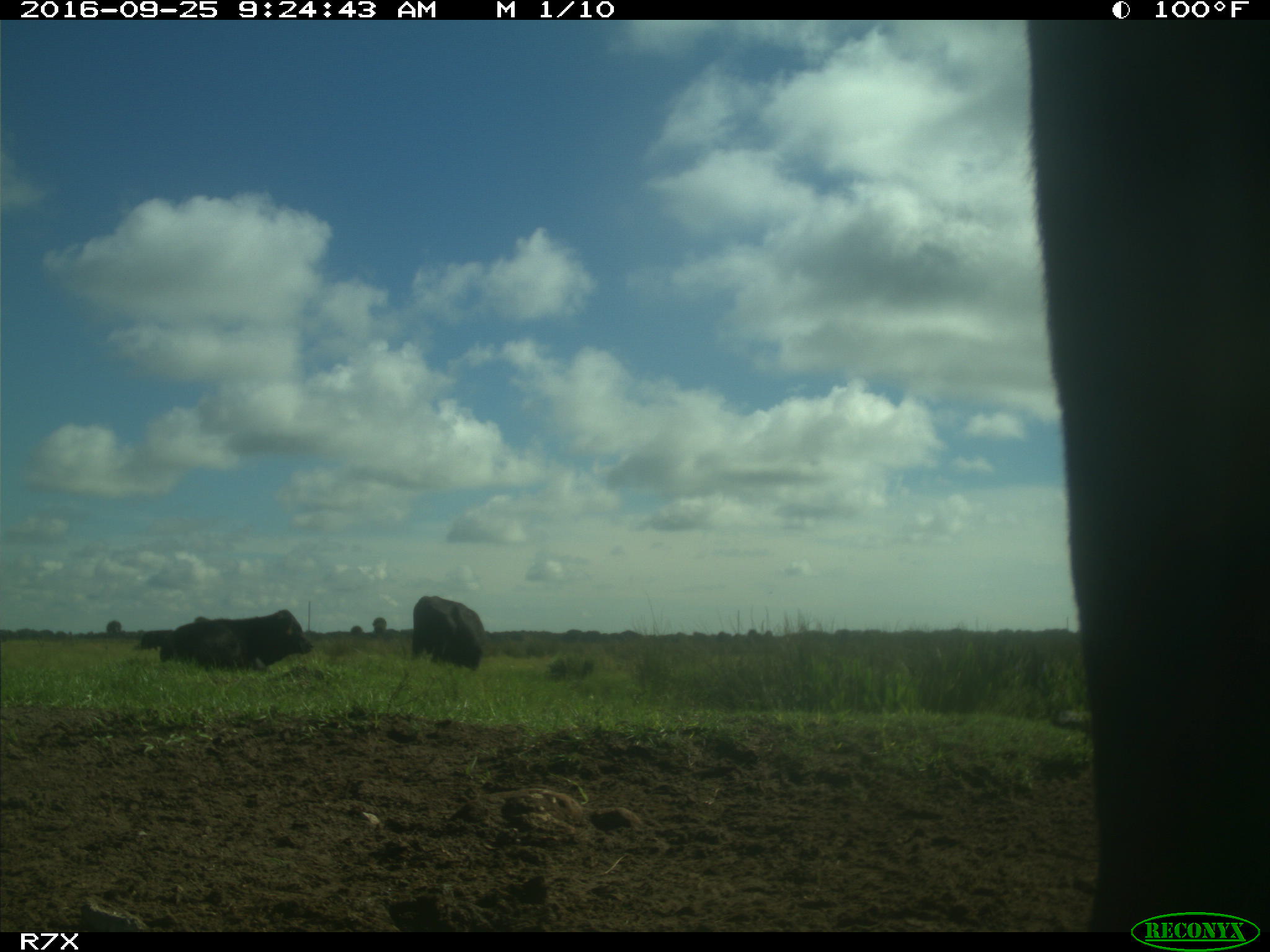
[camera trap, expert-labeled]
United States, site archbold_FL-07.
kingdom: Animalia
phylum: Chordata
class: Mammalia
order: Artiodactyla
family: Bovidae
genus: Bos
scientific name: Bos taurus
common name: domestic cow